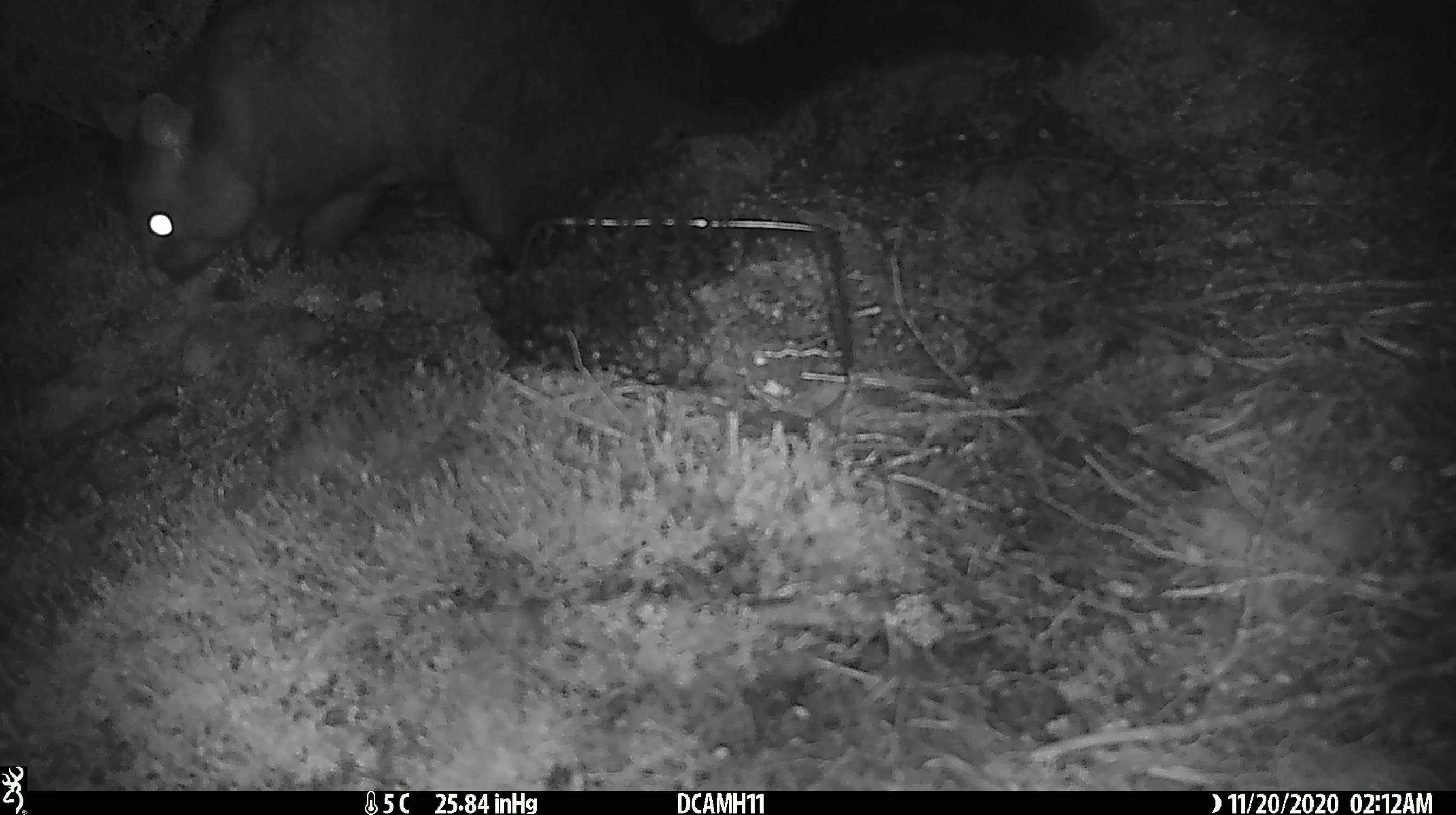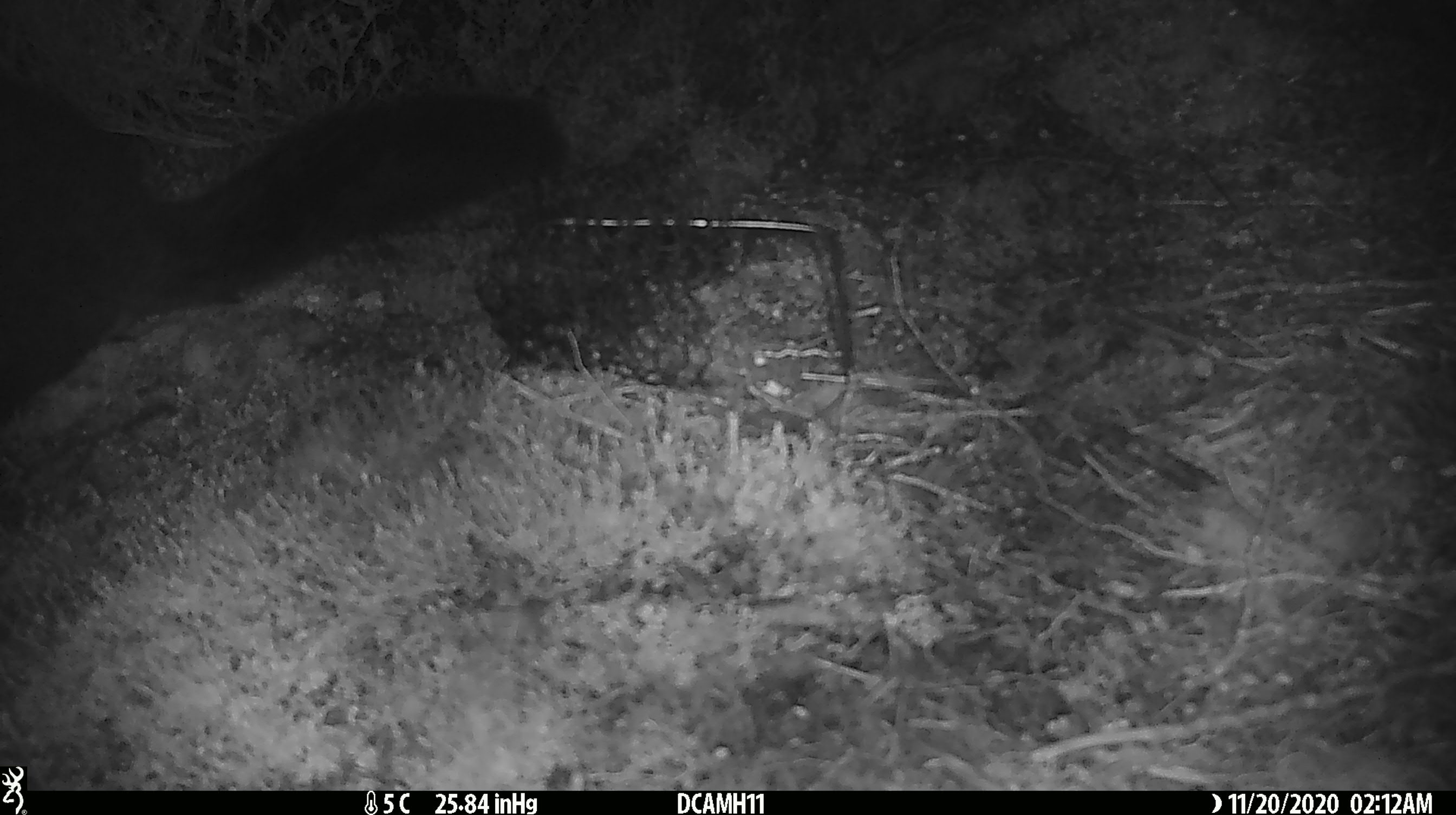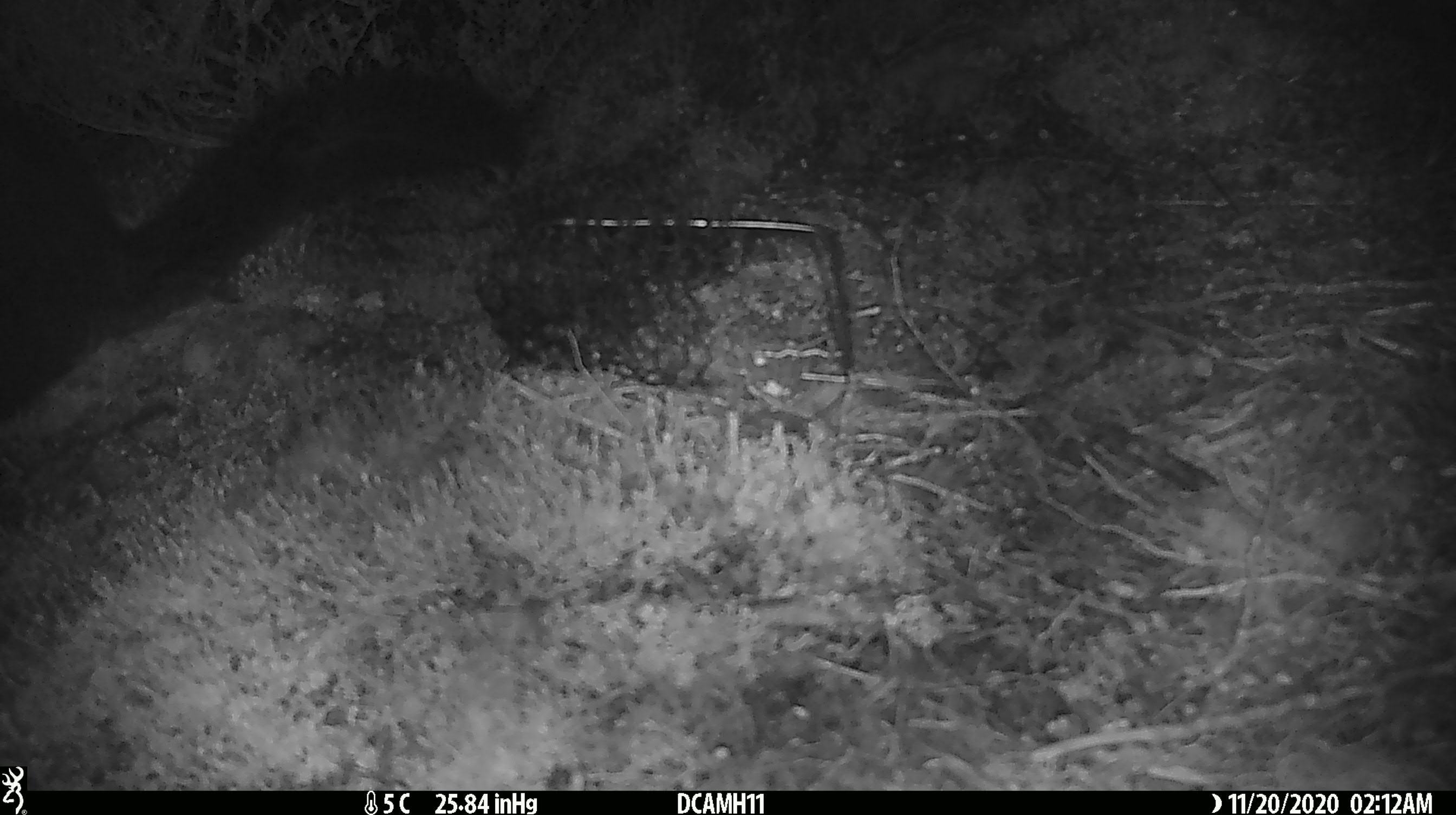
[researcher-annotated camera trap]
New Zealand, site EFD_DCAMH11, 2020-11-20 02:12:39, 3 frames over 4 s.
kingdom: Animalia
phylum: Chordata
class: Mammalia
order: Diprotodontia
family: Phalangeridae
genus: Trichosurus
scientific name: Trichosurus vulpecula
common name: common brushtail possum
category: possum